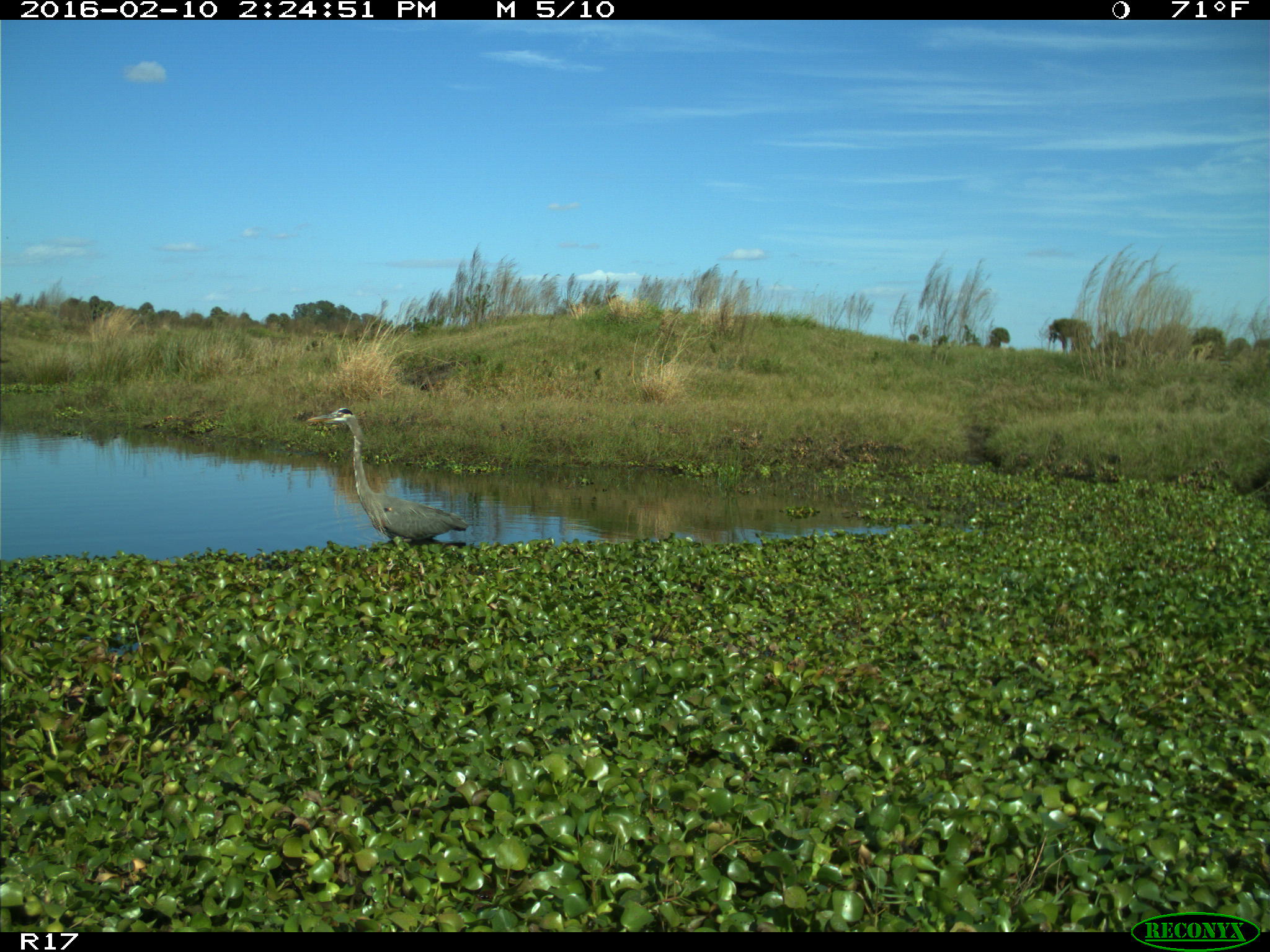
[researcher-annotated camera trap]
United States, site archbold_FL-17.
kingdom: Animalia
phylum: Chordata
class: Aves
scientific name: Aves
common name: birds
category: unidentified bird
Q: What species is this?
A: Unidentified bird (birds) (Aves).